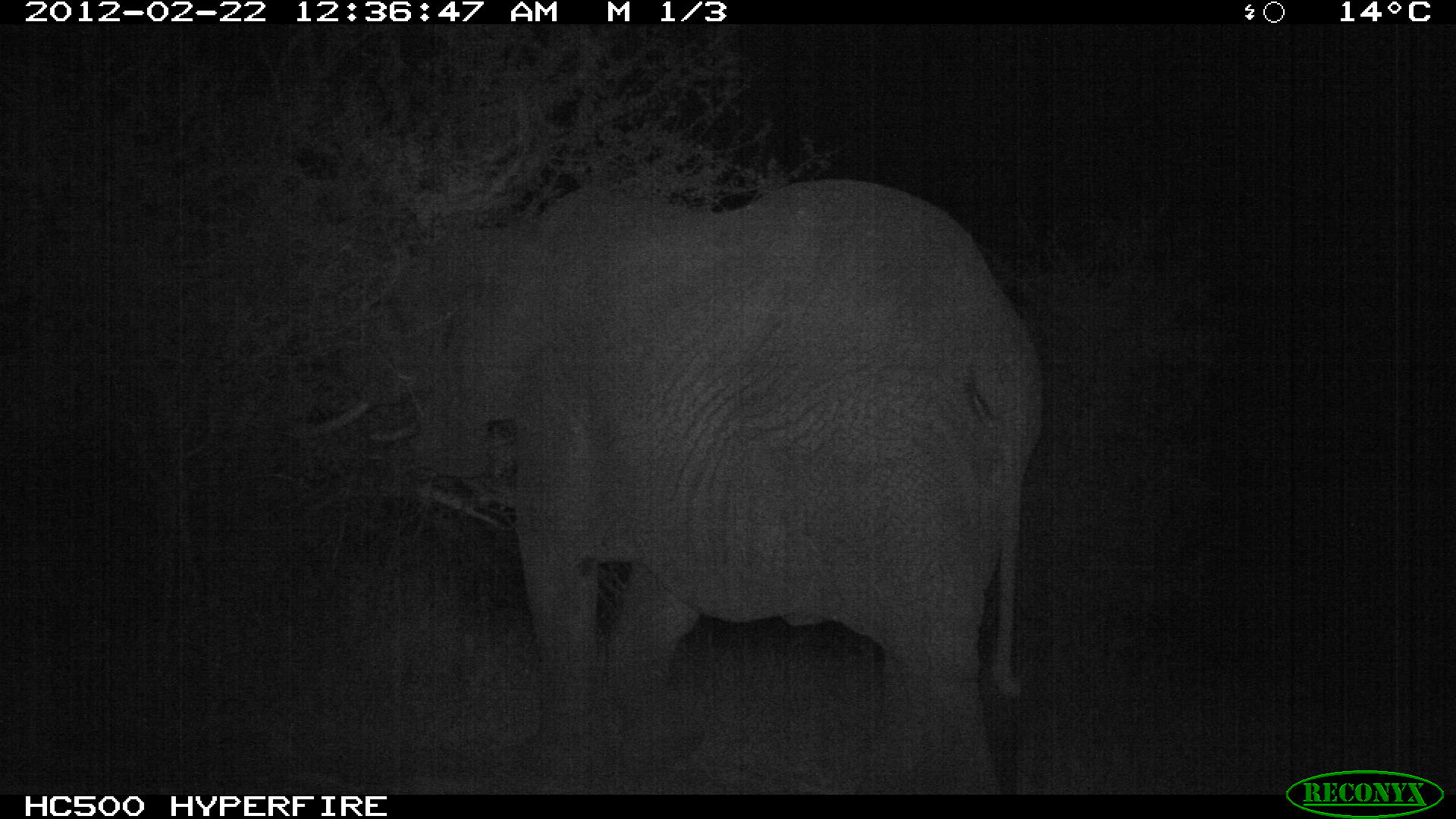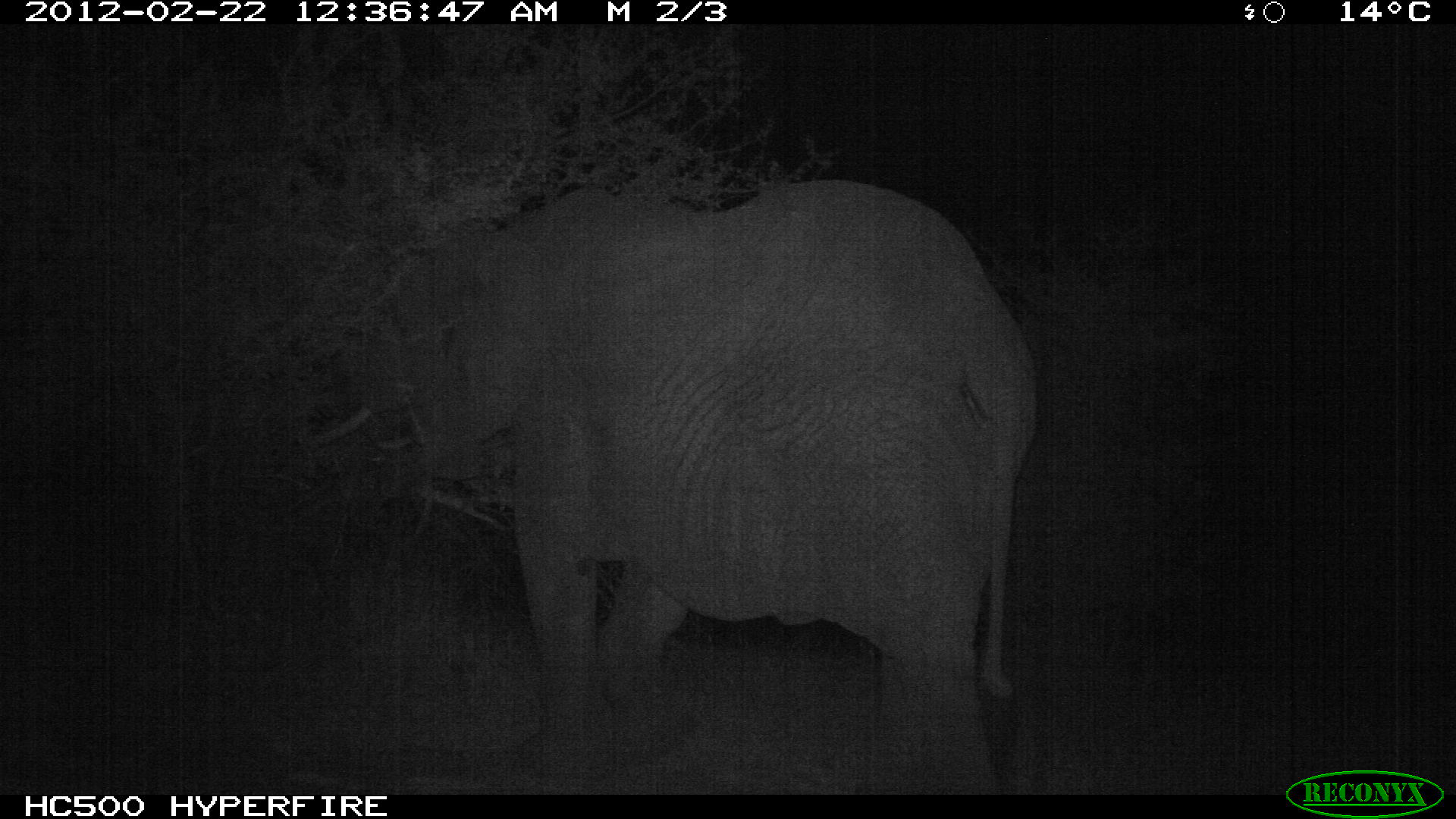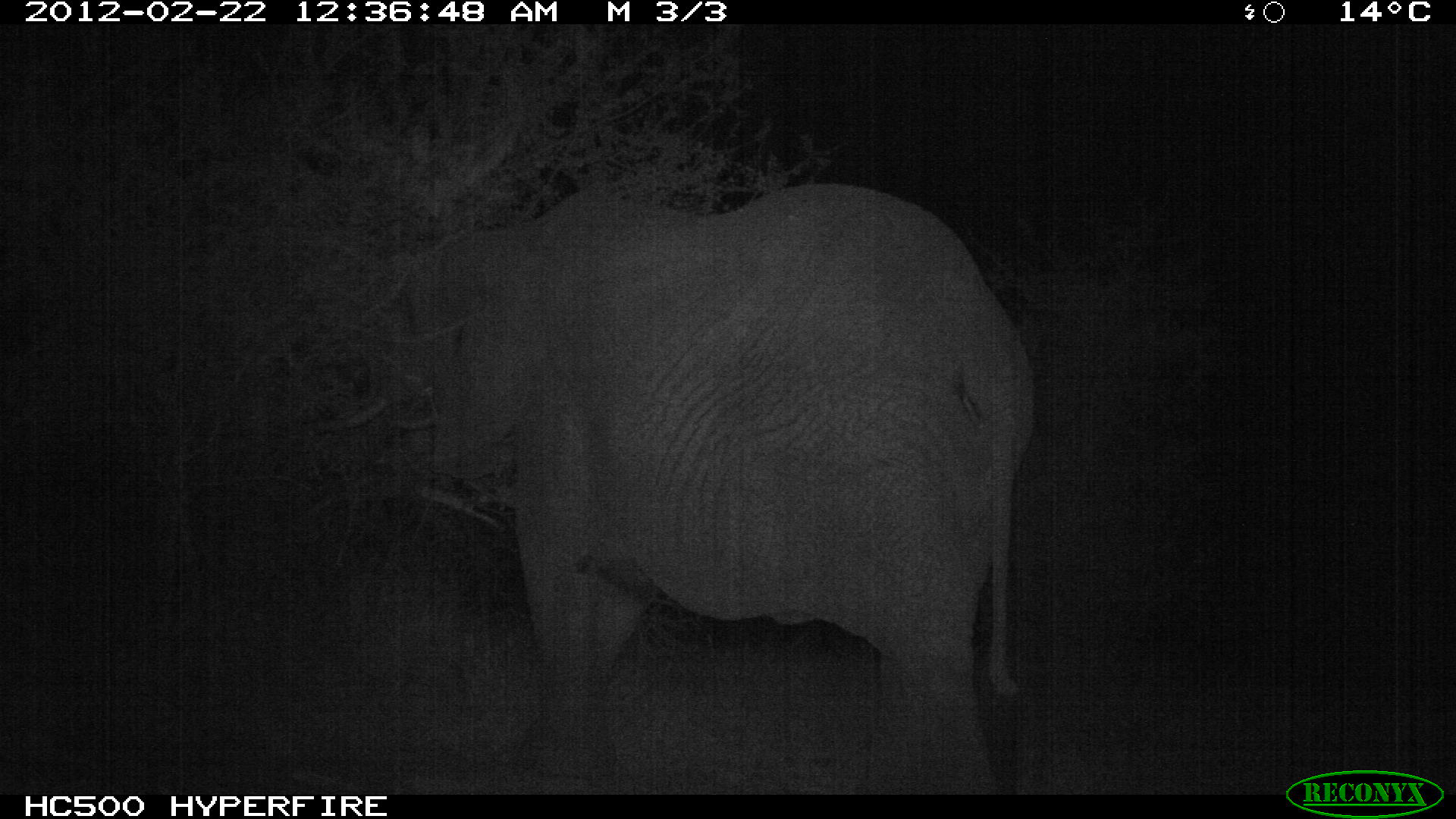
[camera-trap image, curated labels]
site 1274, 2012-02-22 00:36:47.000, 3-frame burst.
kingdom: Animalia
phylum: Chordata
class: Mammalia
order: Proboscidea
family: Elephantidae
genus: Loxodonta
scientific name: Loxodonta africana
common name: african bush elephant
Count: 1.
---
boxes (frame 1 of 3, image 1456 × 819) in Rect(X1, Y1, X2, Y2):
loxodonta africana: Rect(280, 168, 1043, 791)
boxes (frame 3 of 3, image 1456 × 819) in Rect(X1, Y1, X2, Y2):
loxodonta africana: Rect(304, 176, 1032, 791)